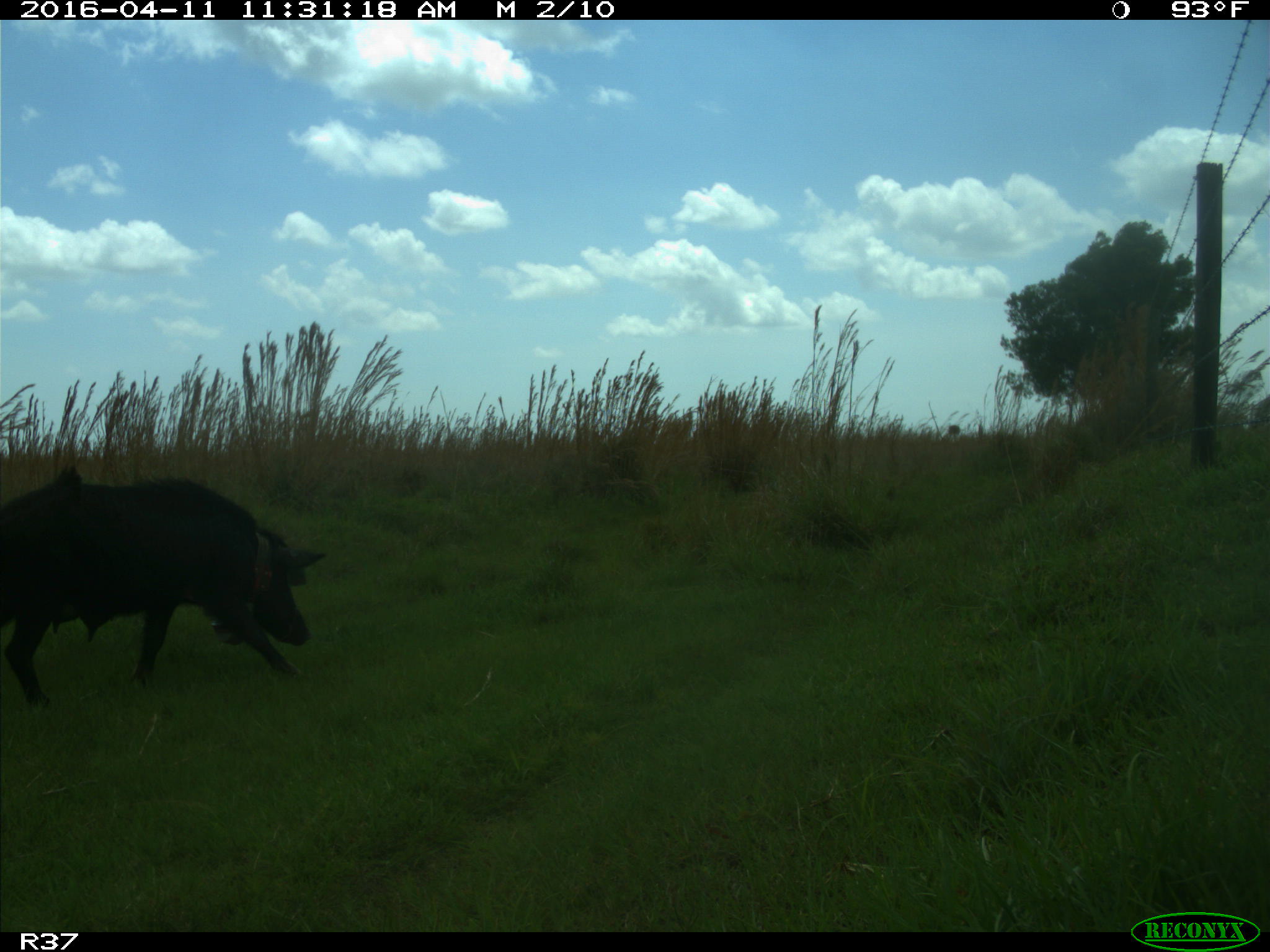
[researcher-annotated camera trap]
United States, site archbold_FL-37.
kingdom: Animalia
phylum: Chordata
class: Mammalia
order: Artiodactyla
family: Suidae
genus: Sus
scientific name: Sus scrofa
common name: wild boar